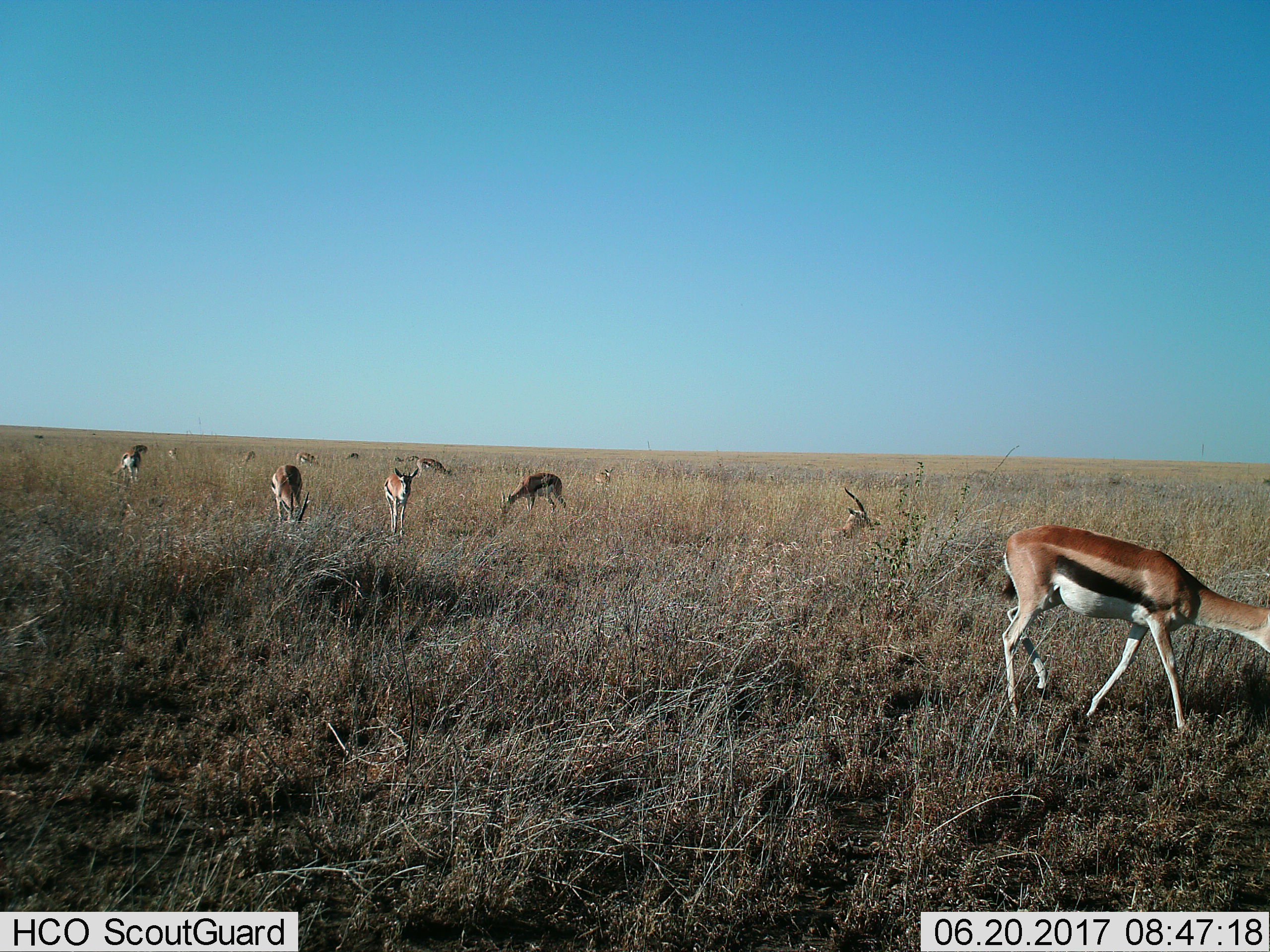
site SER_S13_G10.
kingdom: Animalia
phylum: Chordata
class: Mammalia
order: Artiodactyla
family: Bovidae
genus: Eudorcas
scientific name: Eudorcas thomsonii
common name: thomson's gazelle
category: gazellethomsons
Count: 11-50.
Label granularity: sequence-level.